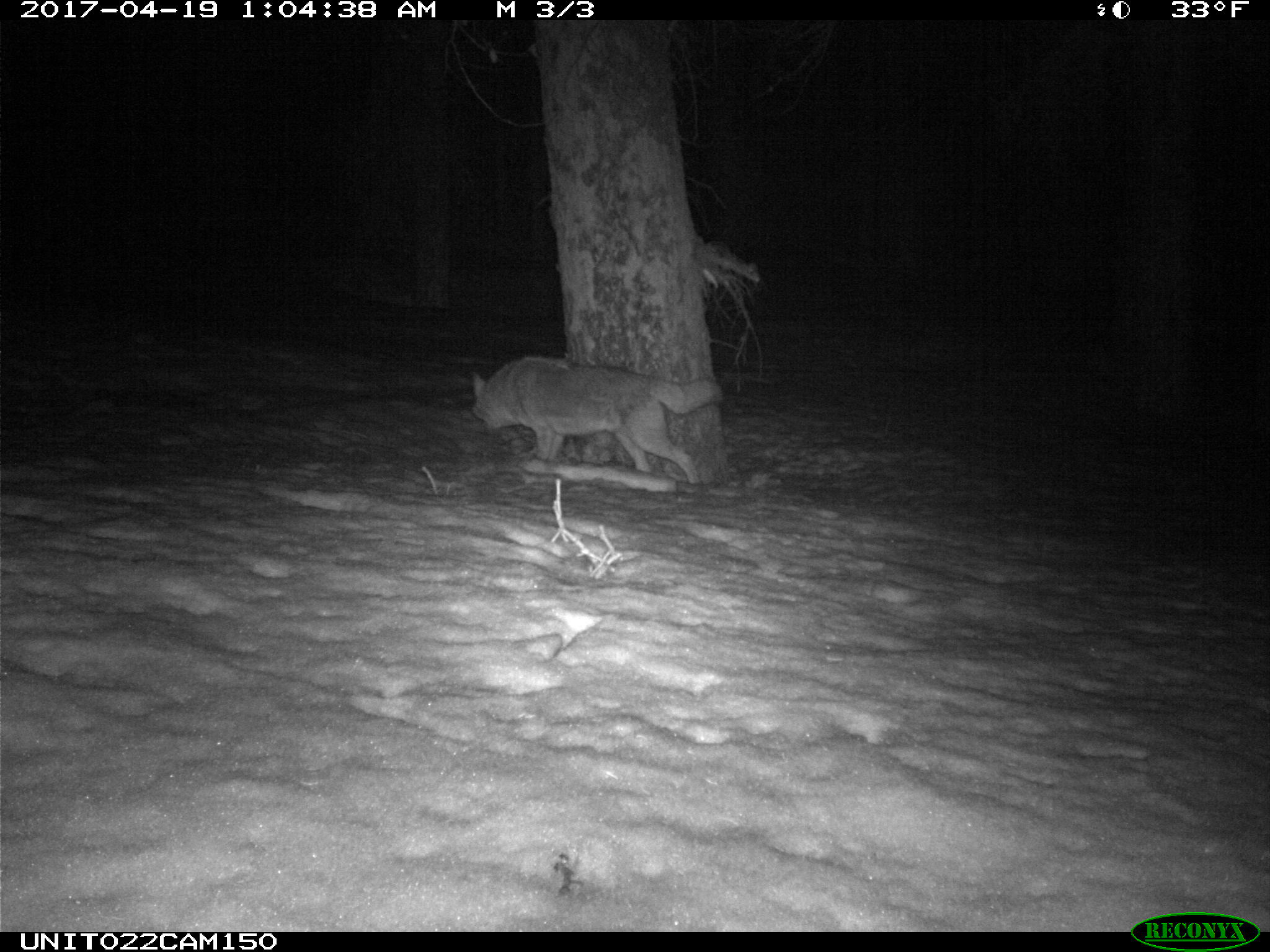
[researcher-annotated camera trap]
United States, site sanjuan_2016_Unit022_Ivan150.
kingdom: Animalia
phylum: Chordata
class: Mammalia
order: Carnivora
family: Canidae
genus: Canis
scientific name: Canis latrans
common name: coyote